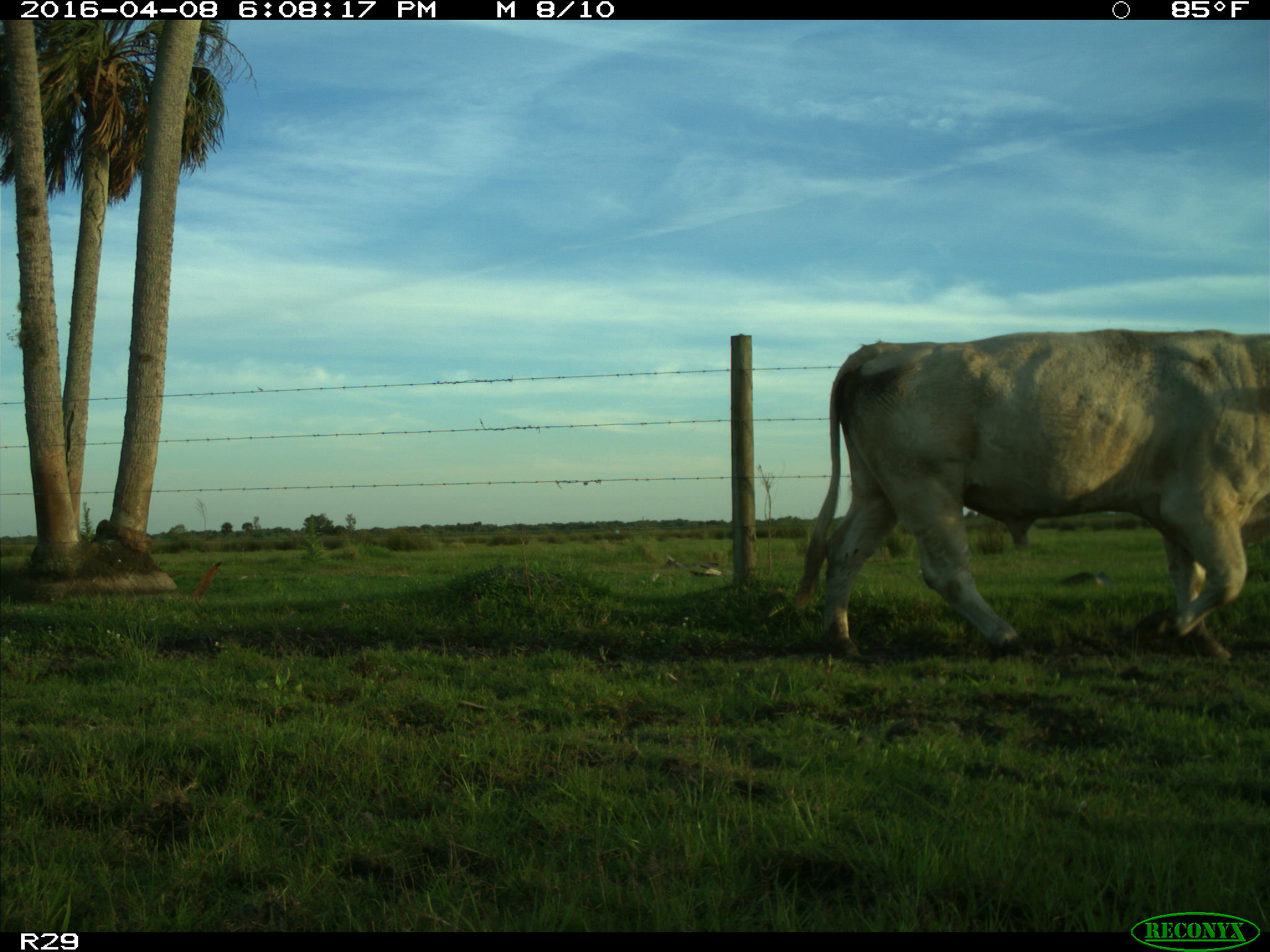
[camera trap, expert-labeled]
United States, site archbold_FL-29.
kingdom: Animalia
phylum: Chordata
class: Mammalia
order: Artiodactyla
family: Bovidae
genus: Bos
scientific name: Bos taurus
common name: domestic cow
Bos taurus (domestic cow).